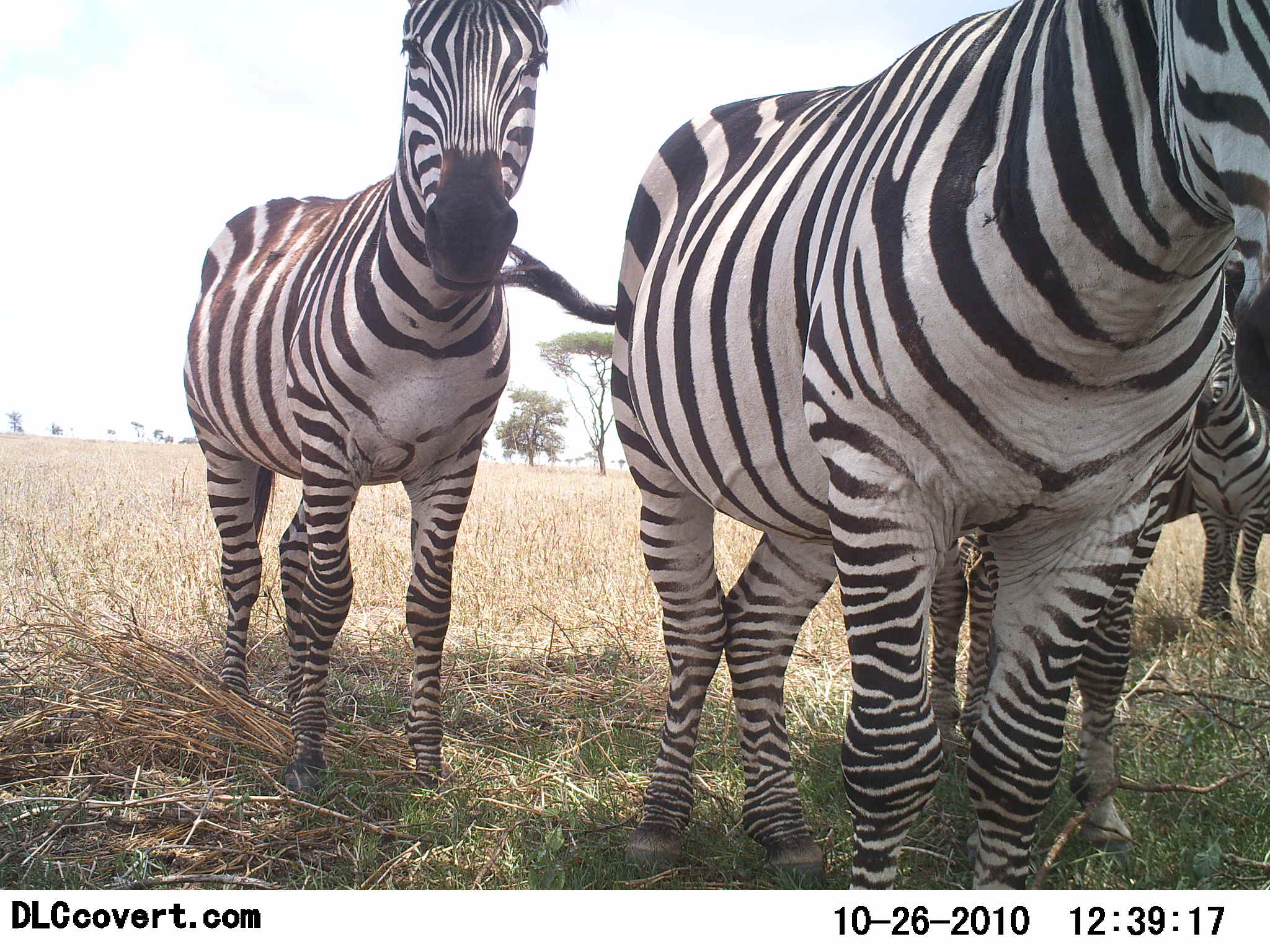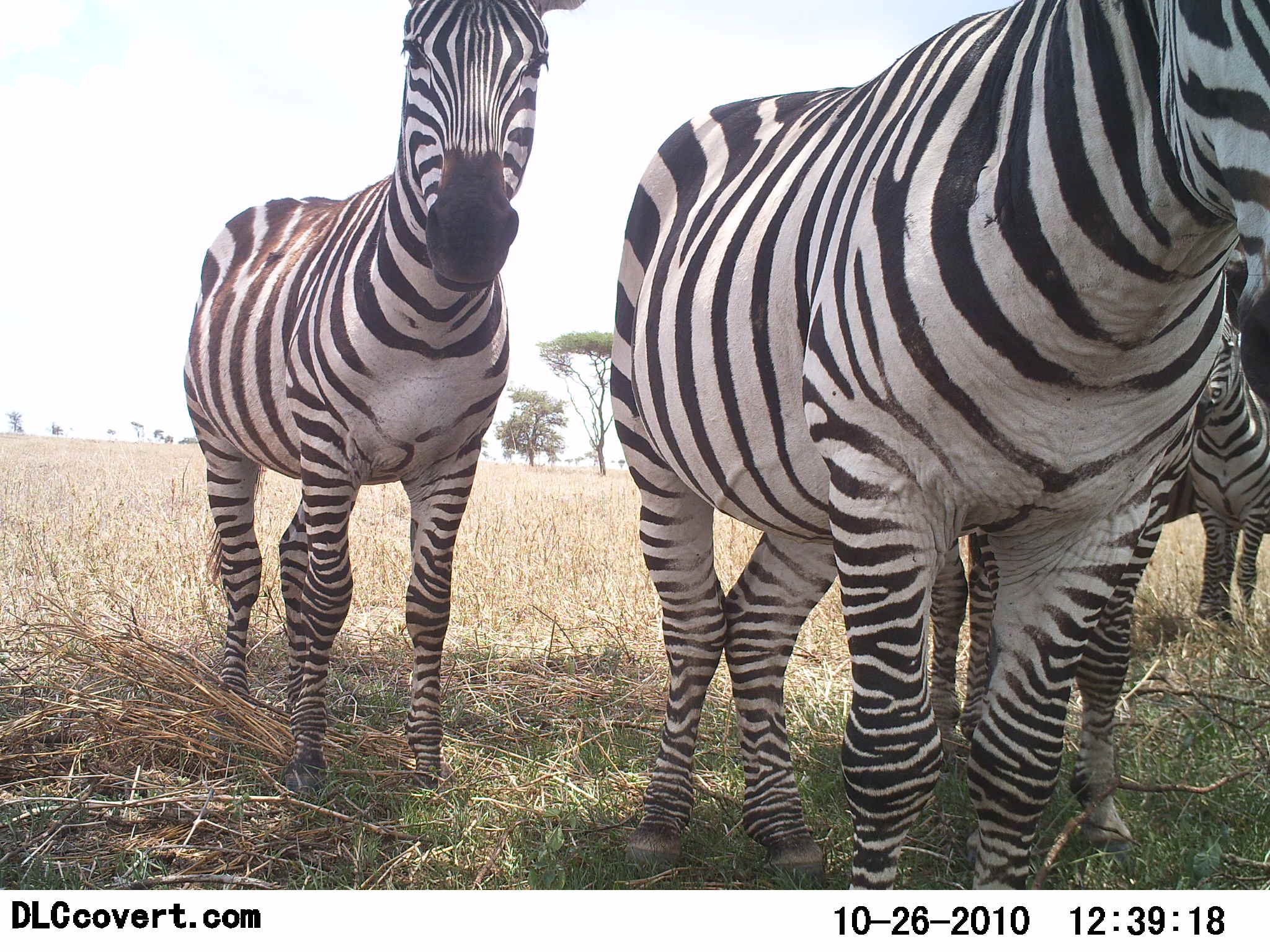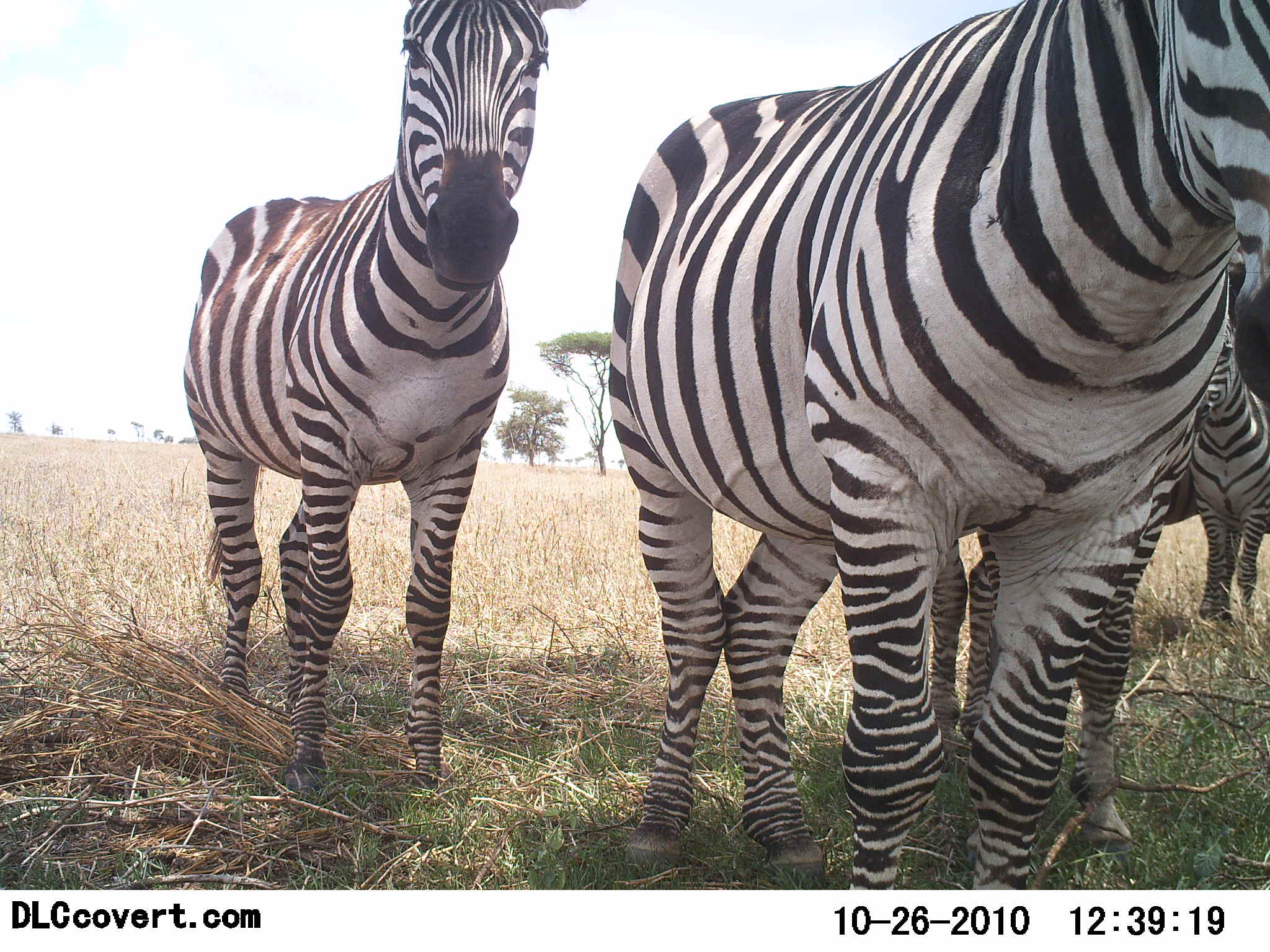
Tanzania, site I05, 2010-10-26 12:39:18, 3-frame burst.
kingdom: Animalia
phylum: Chordata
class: Mammalia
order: Perissodactyla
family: Equidae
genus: Equus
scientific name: Equus quagga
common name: plains zebra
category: zebra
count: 4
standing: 91%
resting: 0%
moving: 0%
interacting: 9%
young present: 27%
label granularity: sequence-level